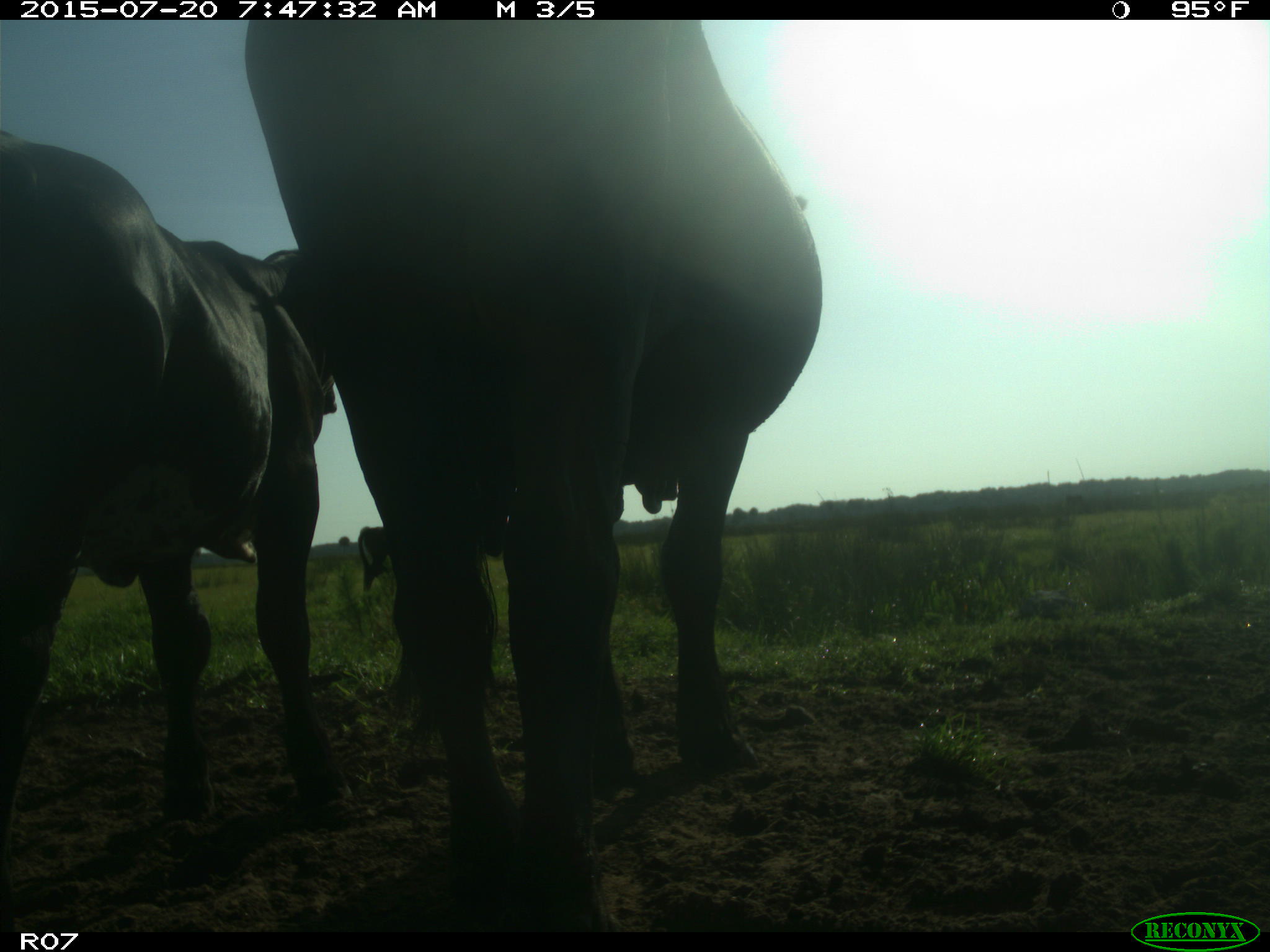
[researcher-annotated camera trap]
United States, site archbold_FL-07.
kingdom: Animalia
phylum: Chordata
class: Mammalia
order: Artiodactyla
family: Bovidae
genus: Bos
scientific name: Bos taurus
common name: domestic cow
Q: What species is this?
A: Bos taurus (domestic cow).